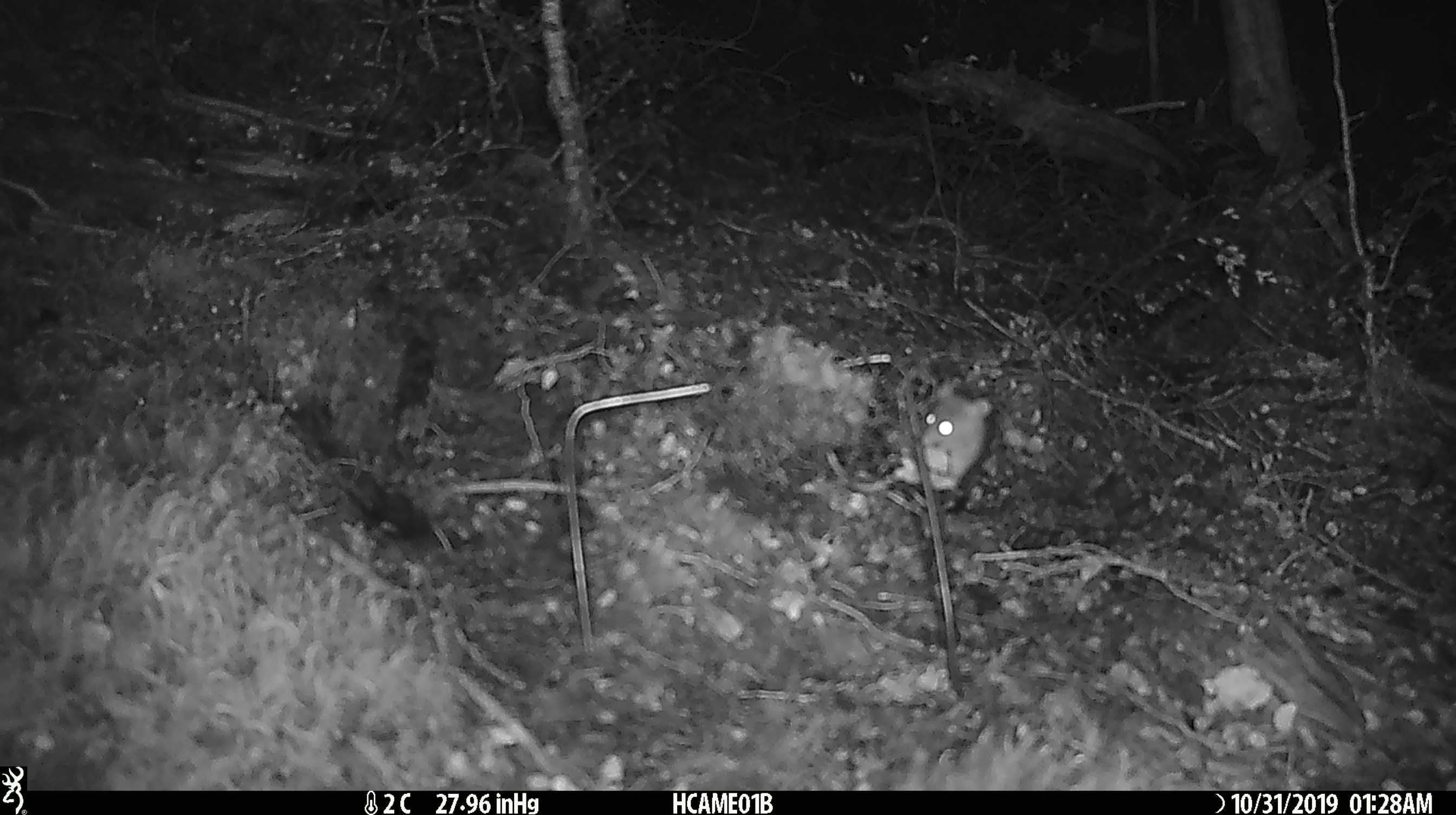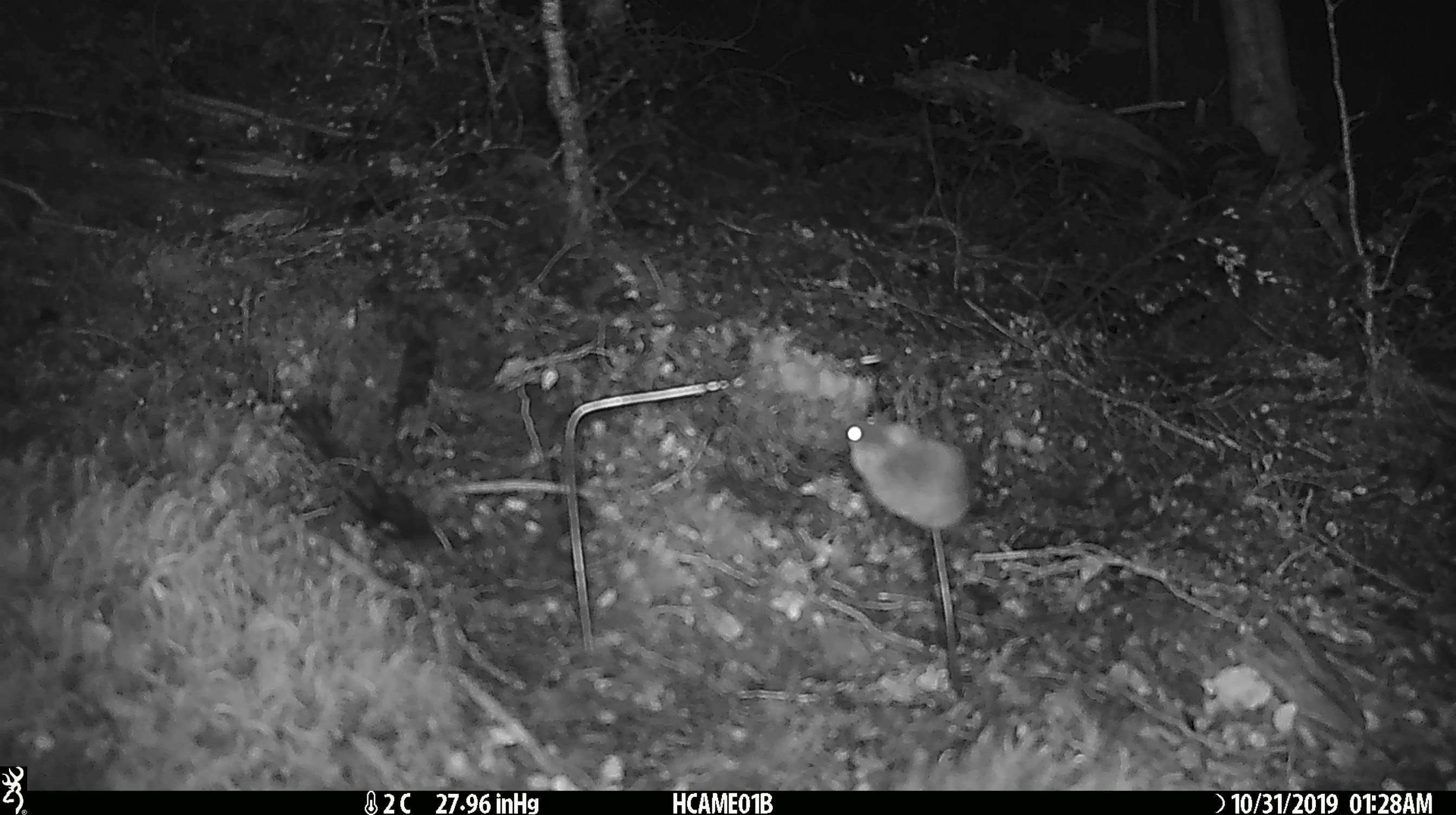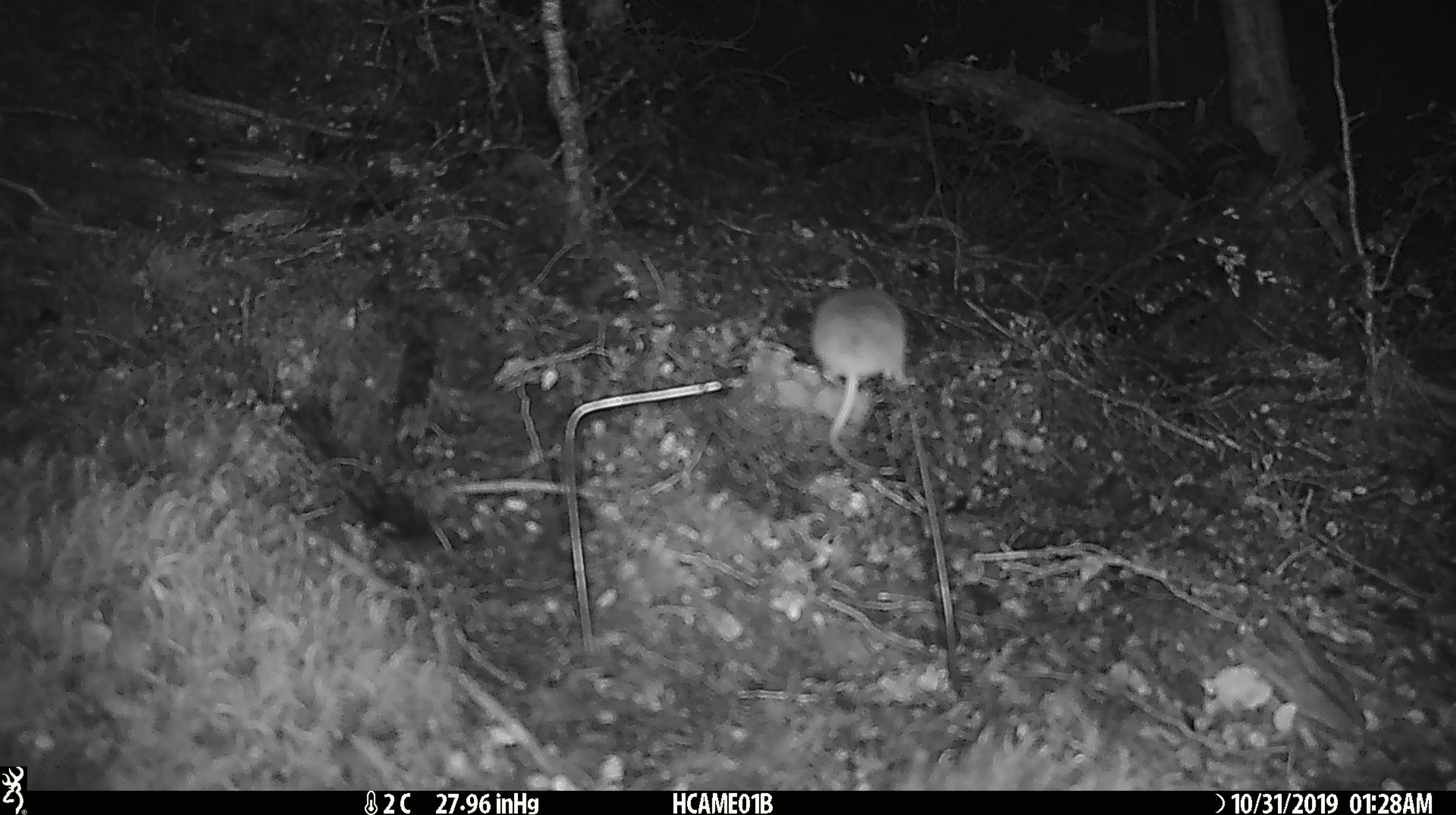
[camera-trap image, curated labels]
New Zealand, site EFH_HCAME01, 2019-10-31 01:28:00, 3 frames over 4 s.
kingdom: Animalia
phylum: Chordata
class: Mammalia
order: Rodentia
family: Muridae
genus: Mus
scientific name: Mus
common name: mouse